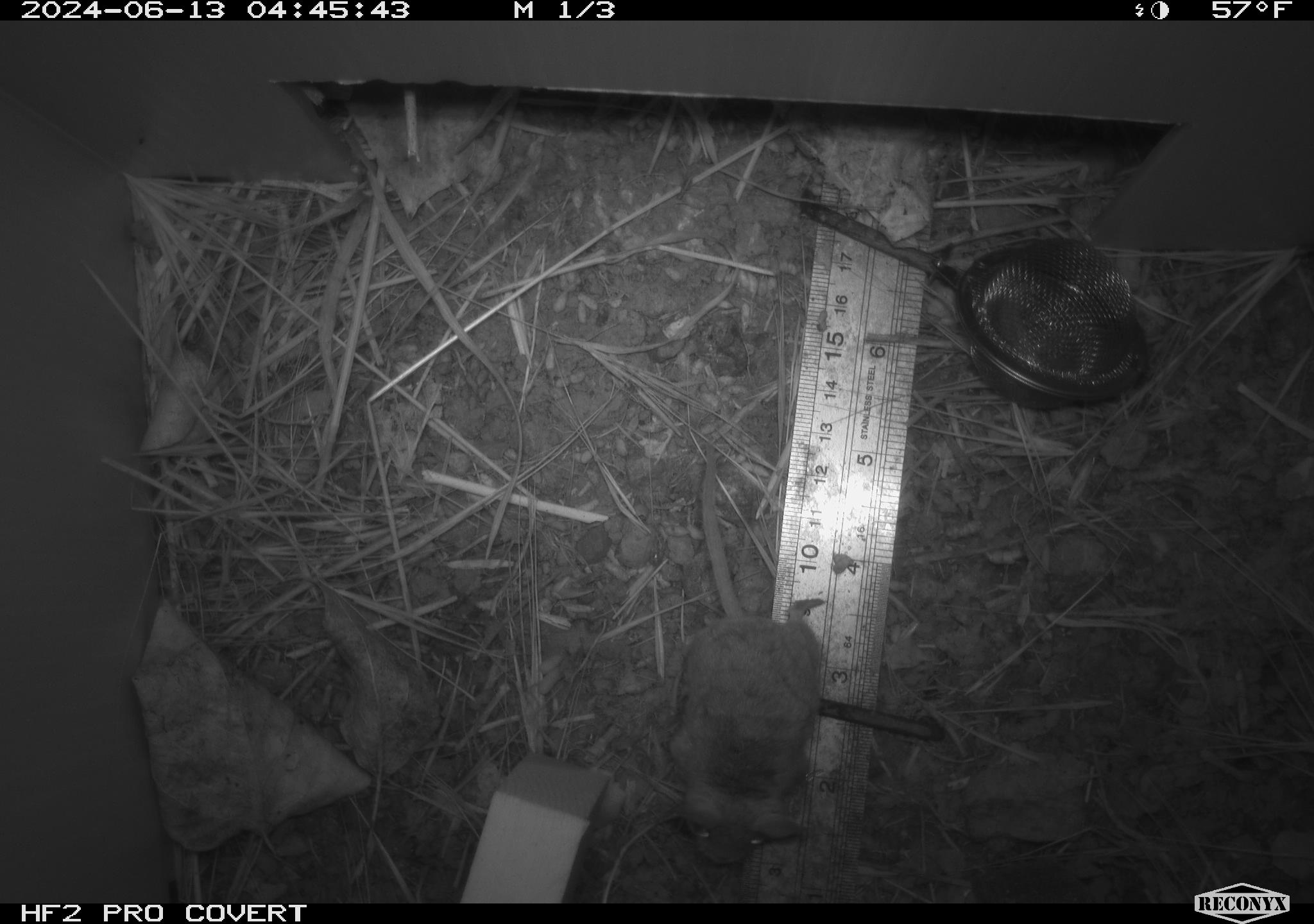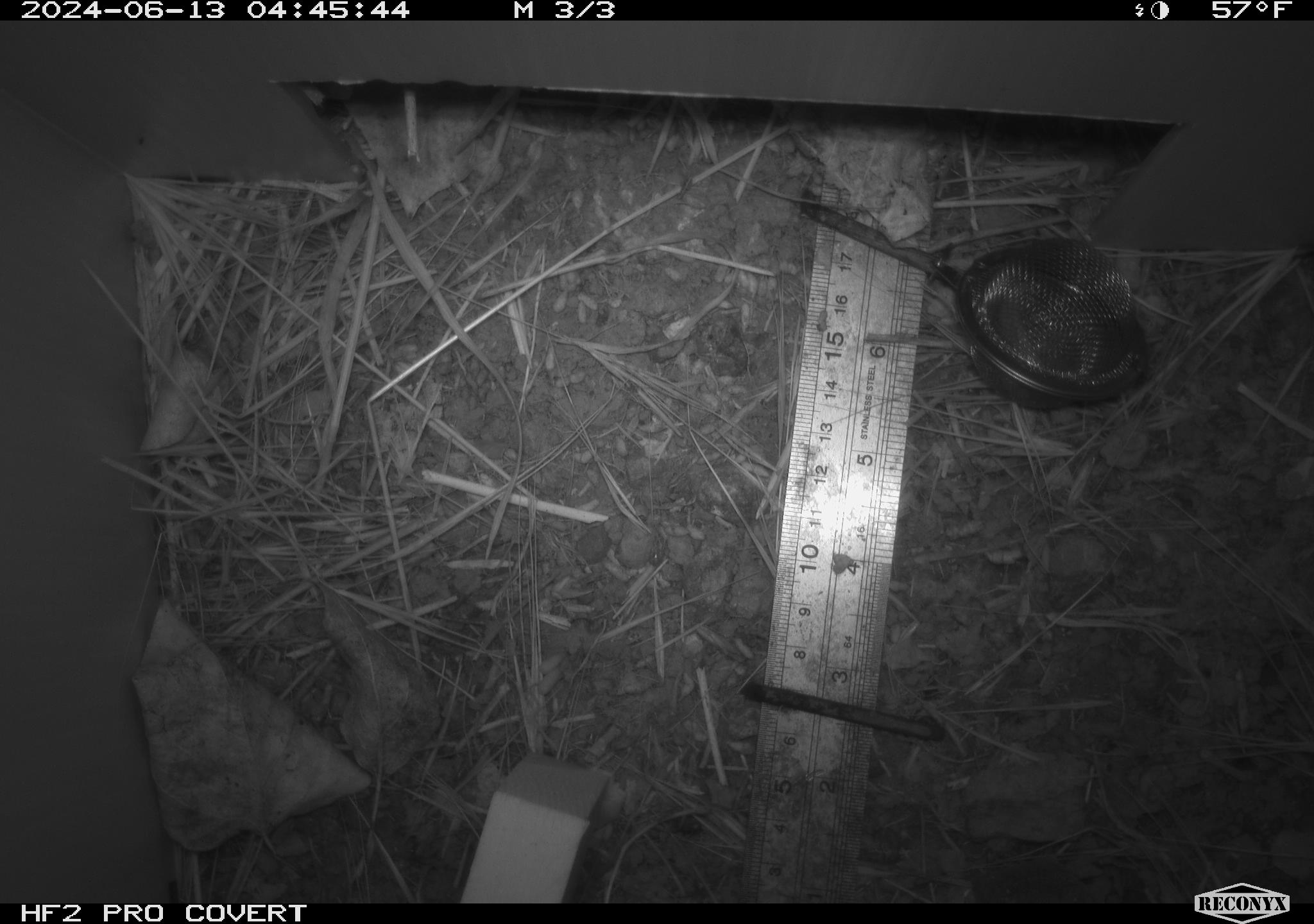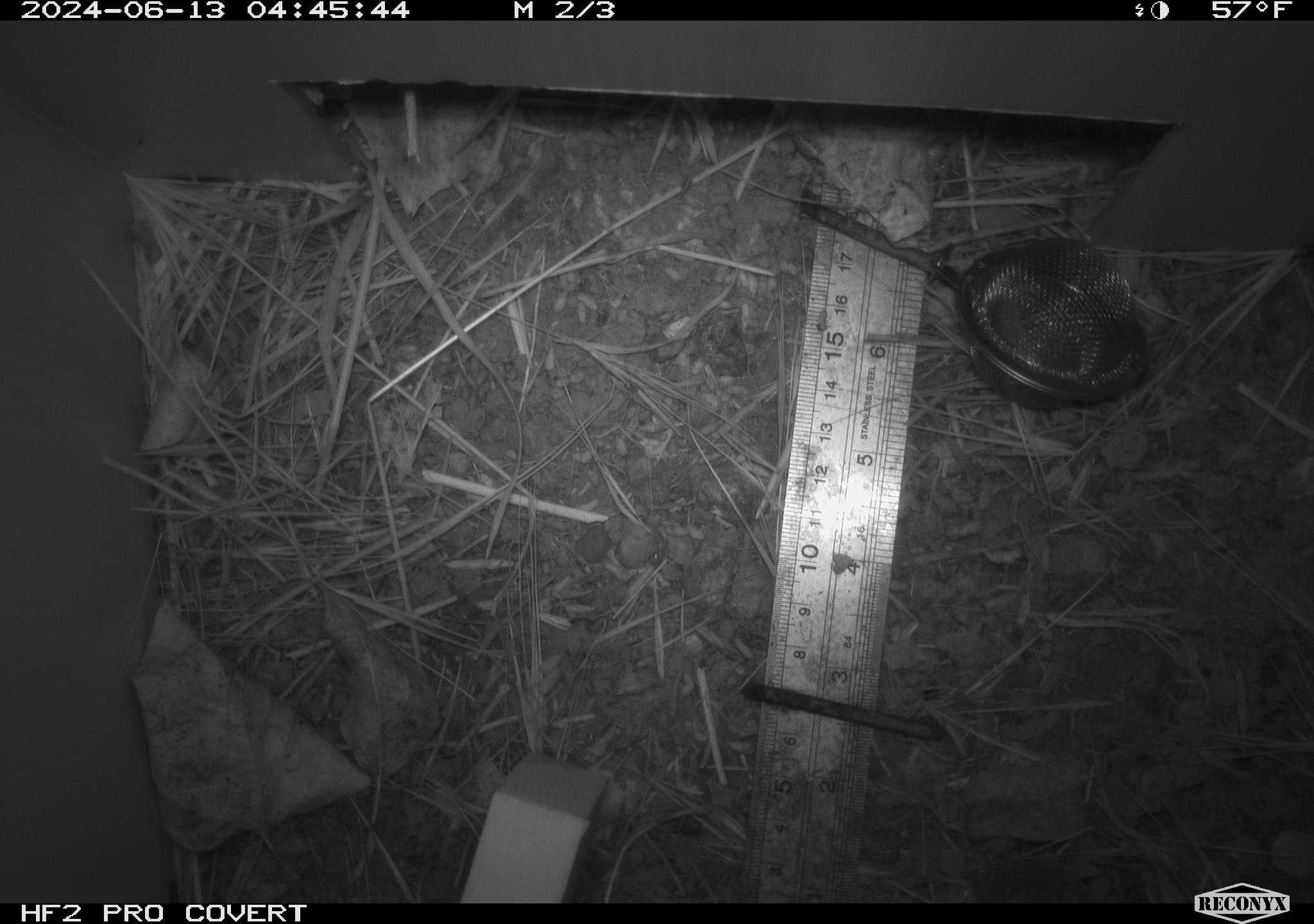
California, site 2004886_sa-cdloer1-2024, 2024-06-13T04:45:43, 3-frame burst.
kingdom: Animalia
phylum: Chordata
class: Mammalia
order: Rodentia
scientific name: Rodentia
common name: mouse species